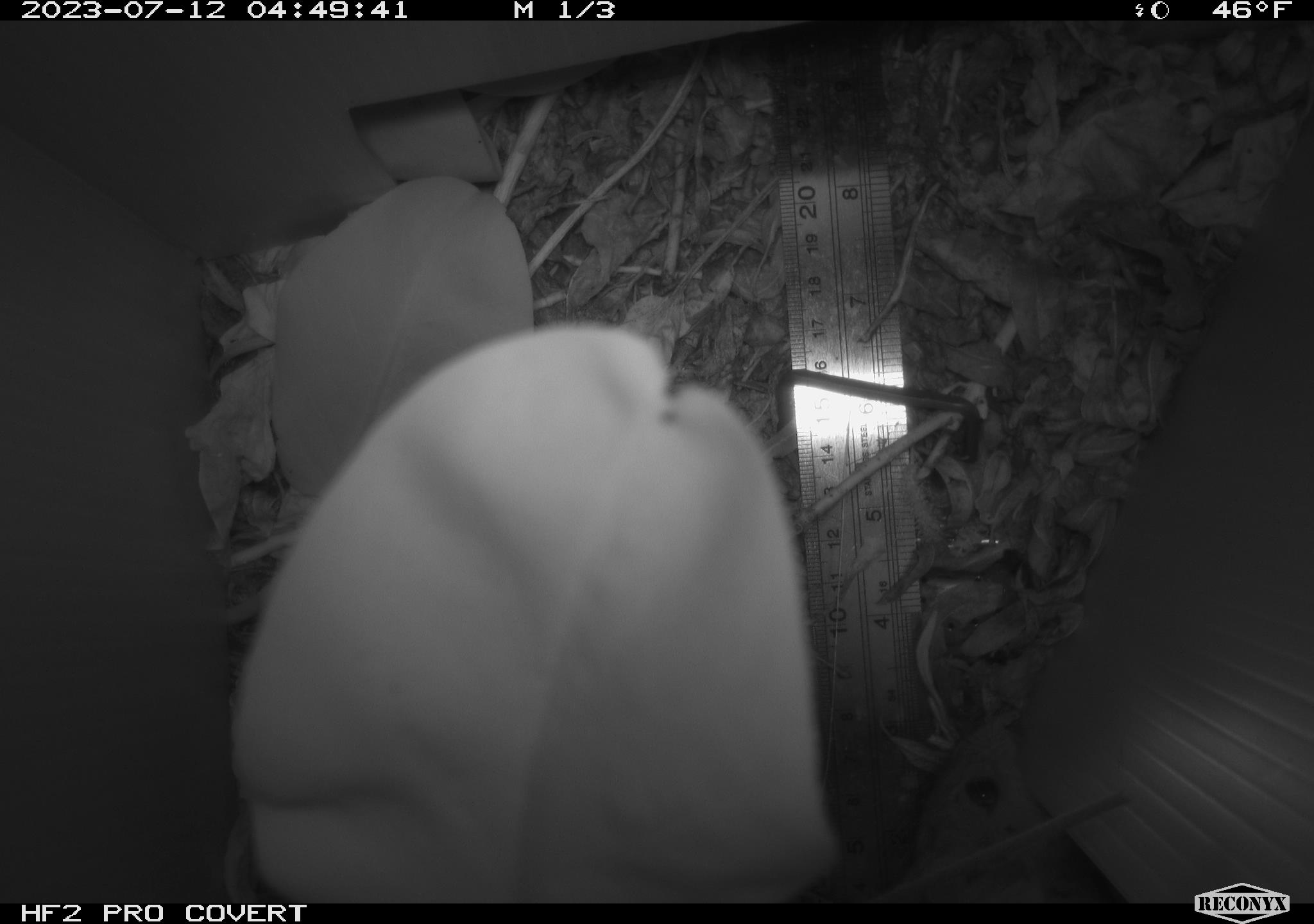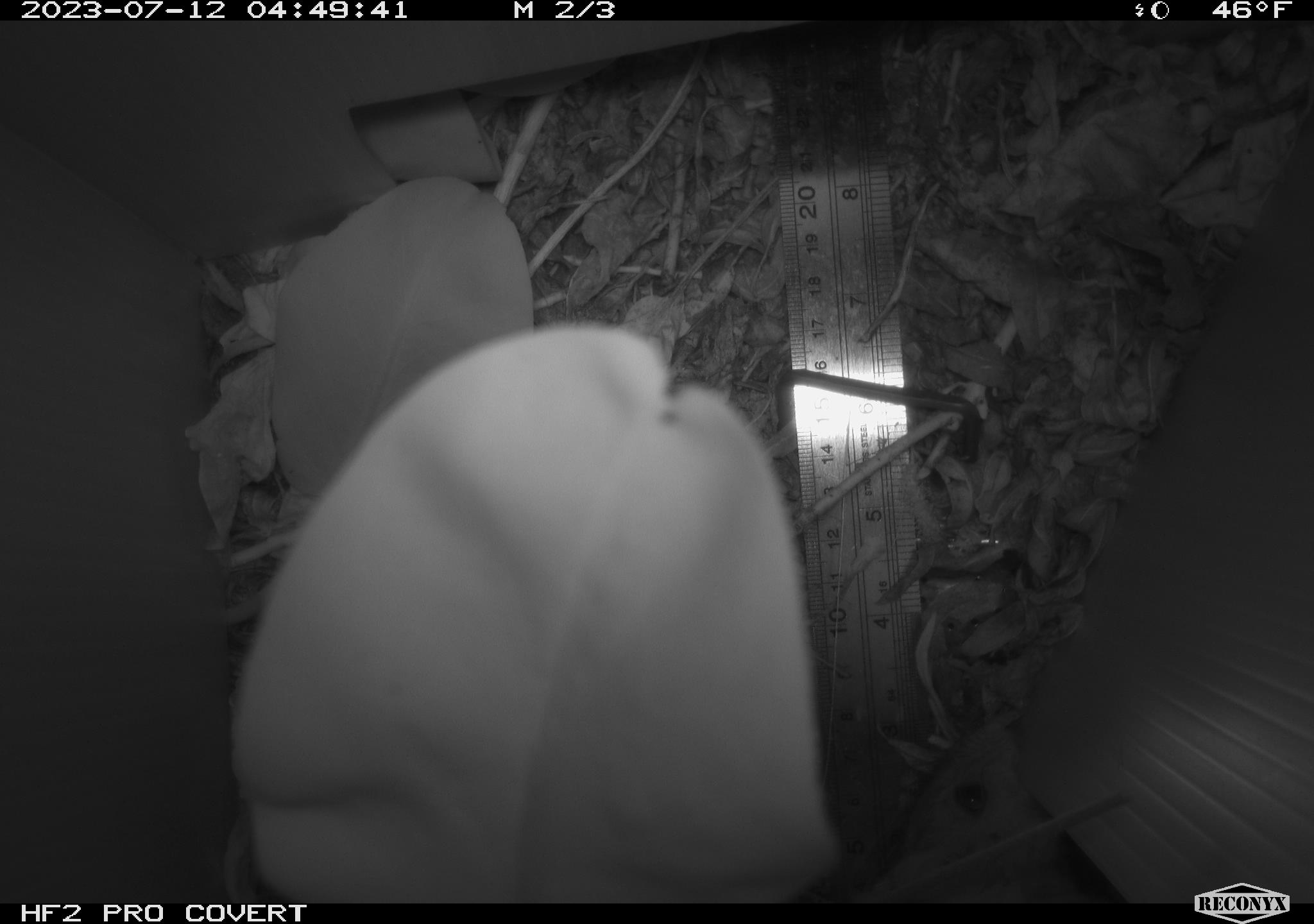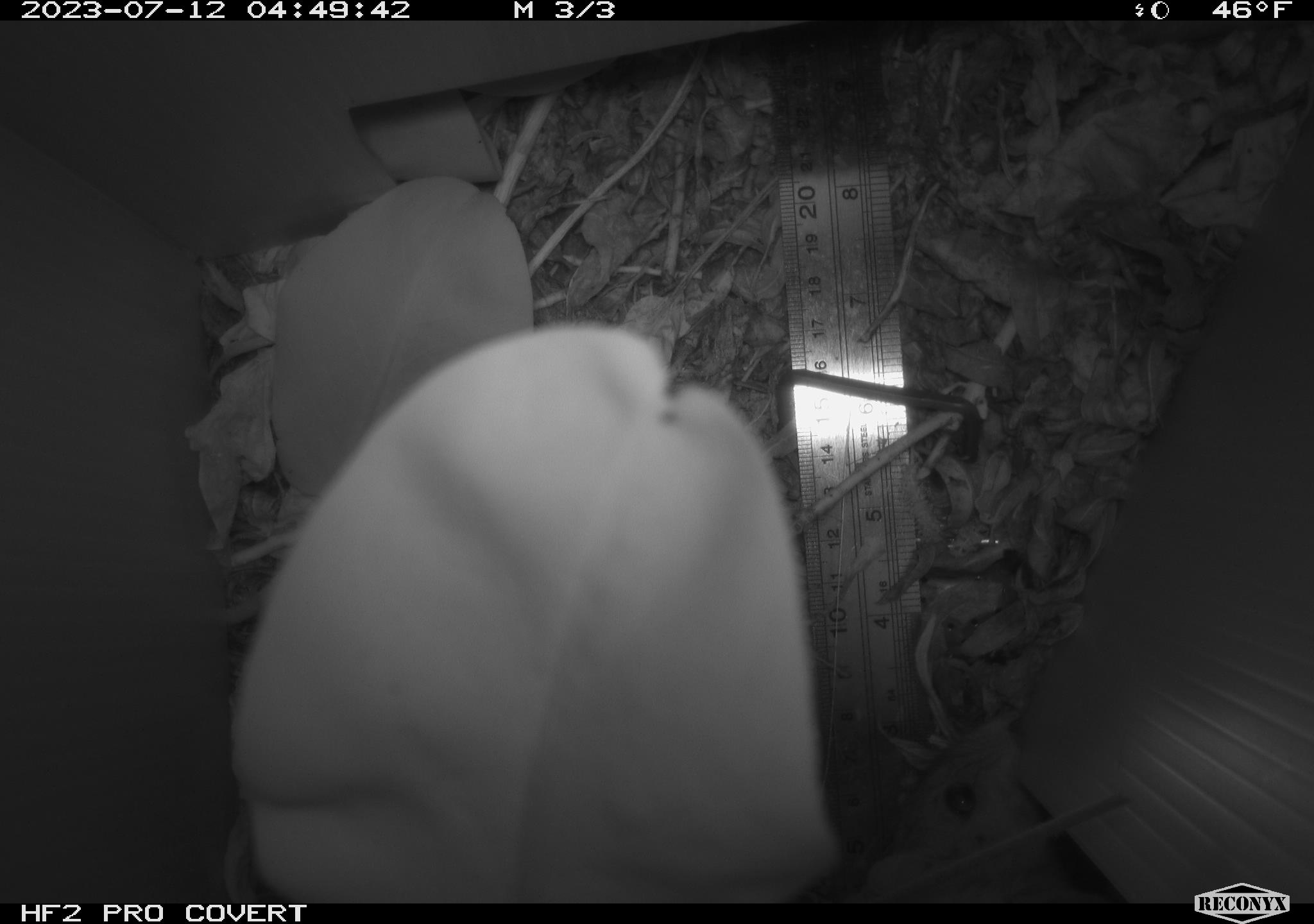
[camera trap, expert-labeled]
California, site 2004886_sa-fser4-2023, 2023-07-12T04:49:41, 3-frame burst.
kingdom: Animalia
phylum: Chordata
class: Mammalia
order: Rodentia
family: Cricetidae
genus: Neotoma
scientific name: Neotoma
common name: pack rat or woodrat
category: neotoma species